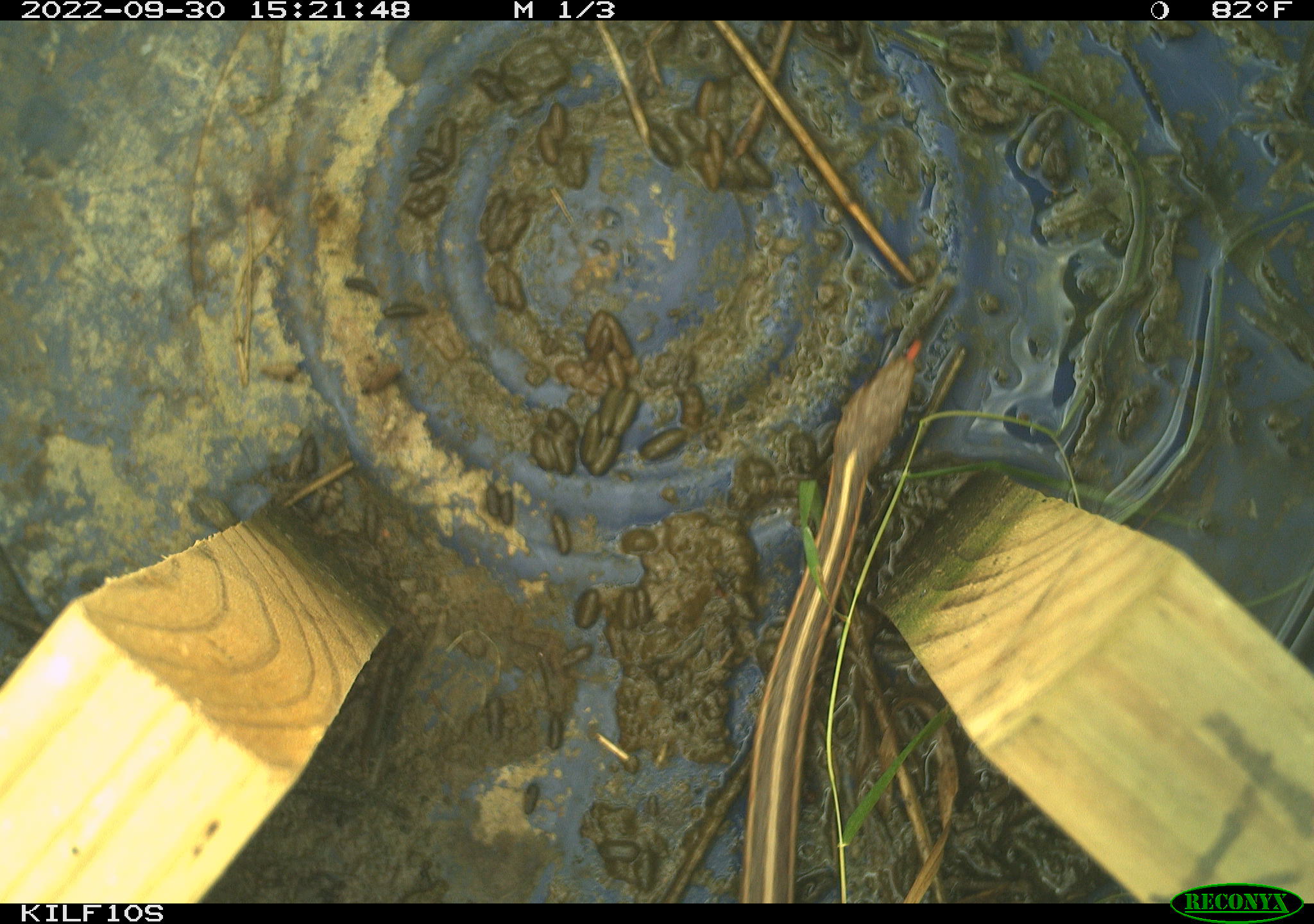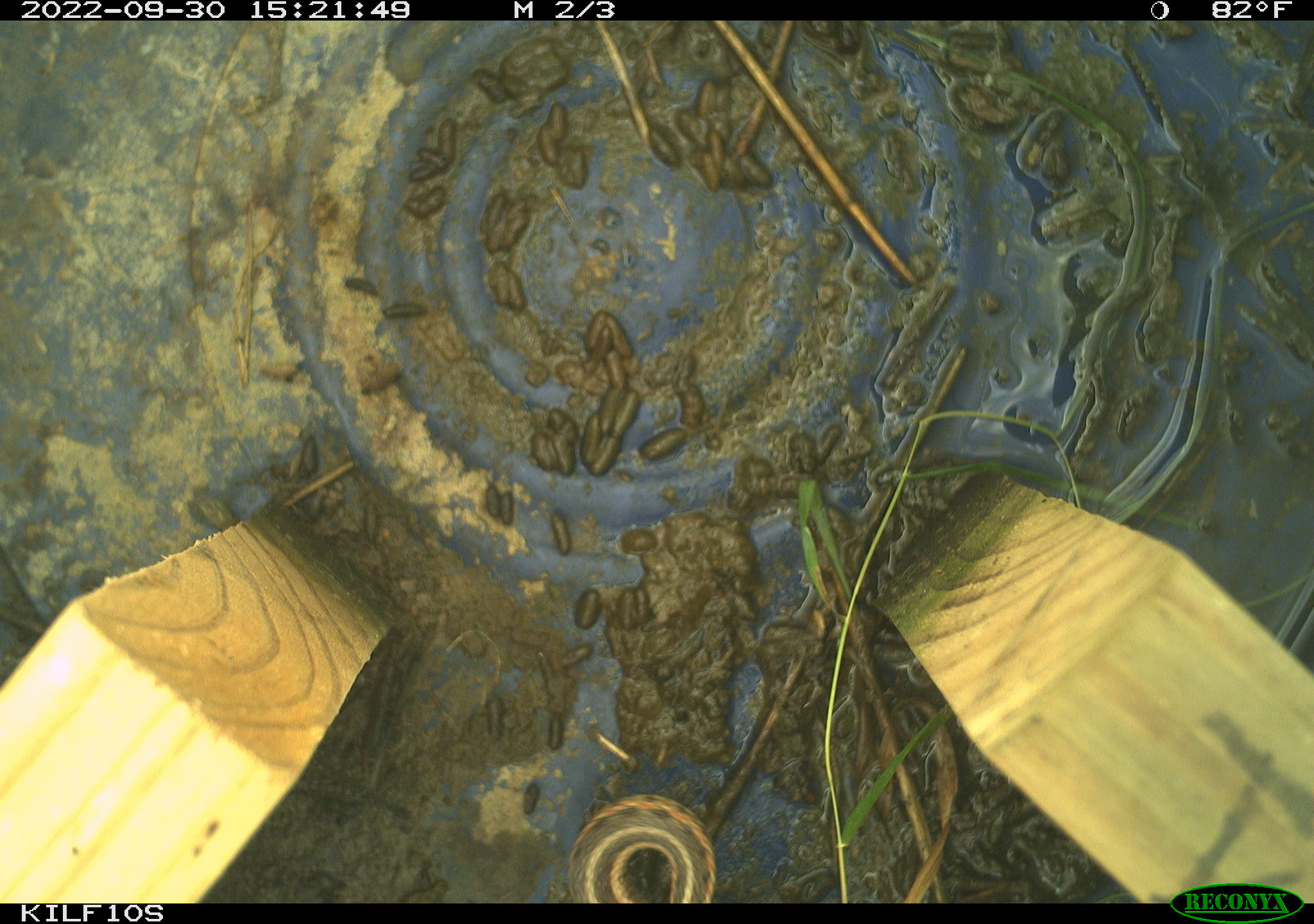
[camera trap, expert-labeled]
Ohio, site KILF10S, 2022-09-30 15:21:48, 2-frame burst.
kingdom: Animalia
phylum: Chordata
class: Reptilia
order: Squamata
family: Colubridae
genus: Thamnophis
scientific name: Thamnophis sirtalis sirtalis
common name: eastern gartersnake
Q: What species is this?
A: Eastern gartersnake (Thamnophis sirtalis sirtalis).